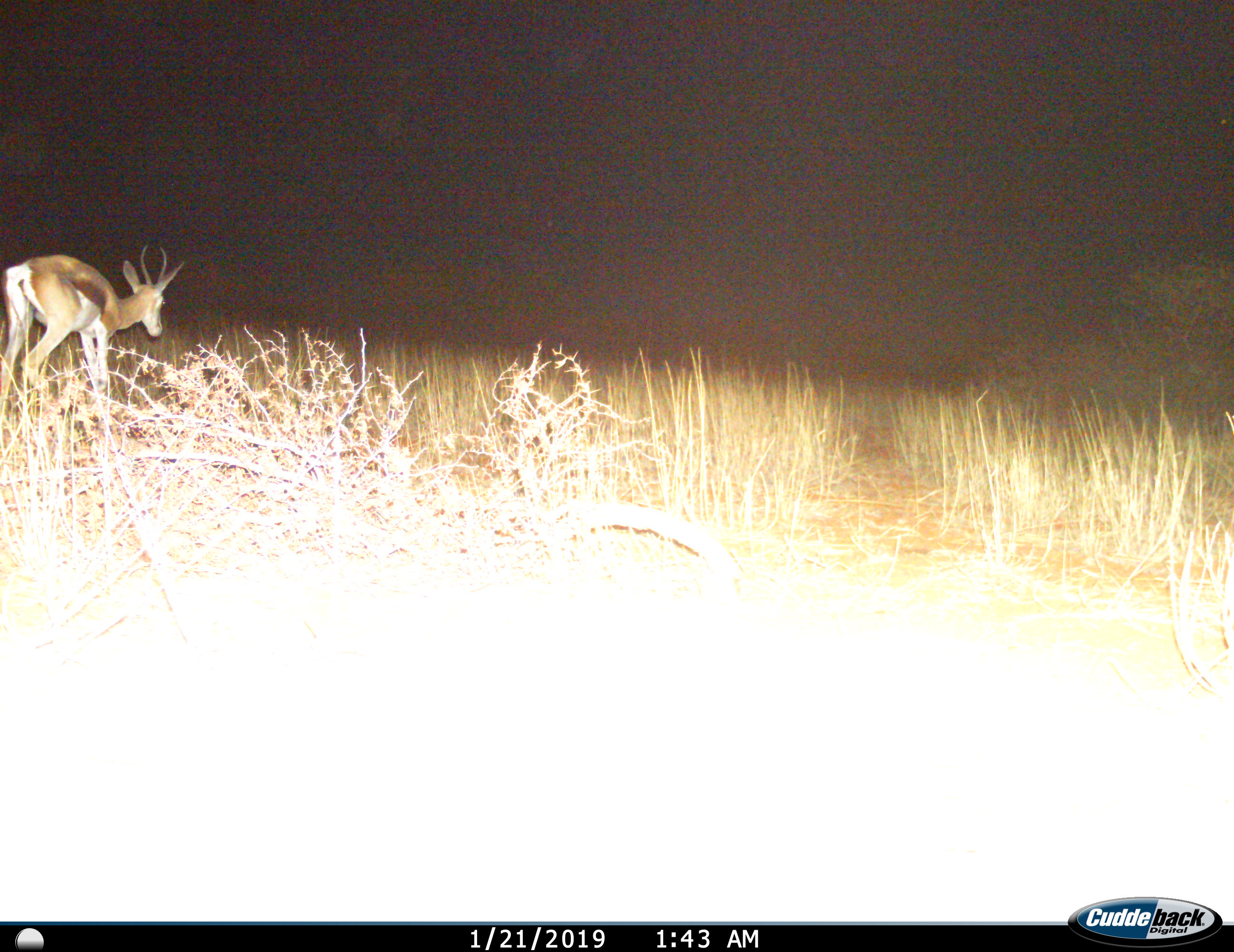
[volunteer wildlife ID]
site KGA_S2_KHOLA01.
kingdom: Animalia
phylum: Chordata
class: Mammalia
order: Artiodactyla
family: Bovidae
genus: Antidorcas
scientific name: Antidorcas marsupialis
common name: springbok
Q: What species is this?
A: Springbok (Antidorcas marsupialis).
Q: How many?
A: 1.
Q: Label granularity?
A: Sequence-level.